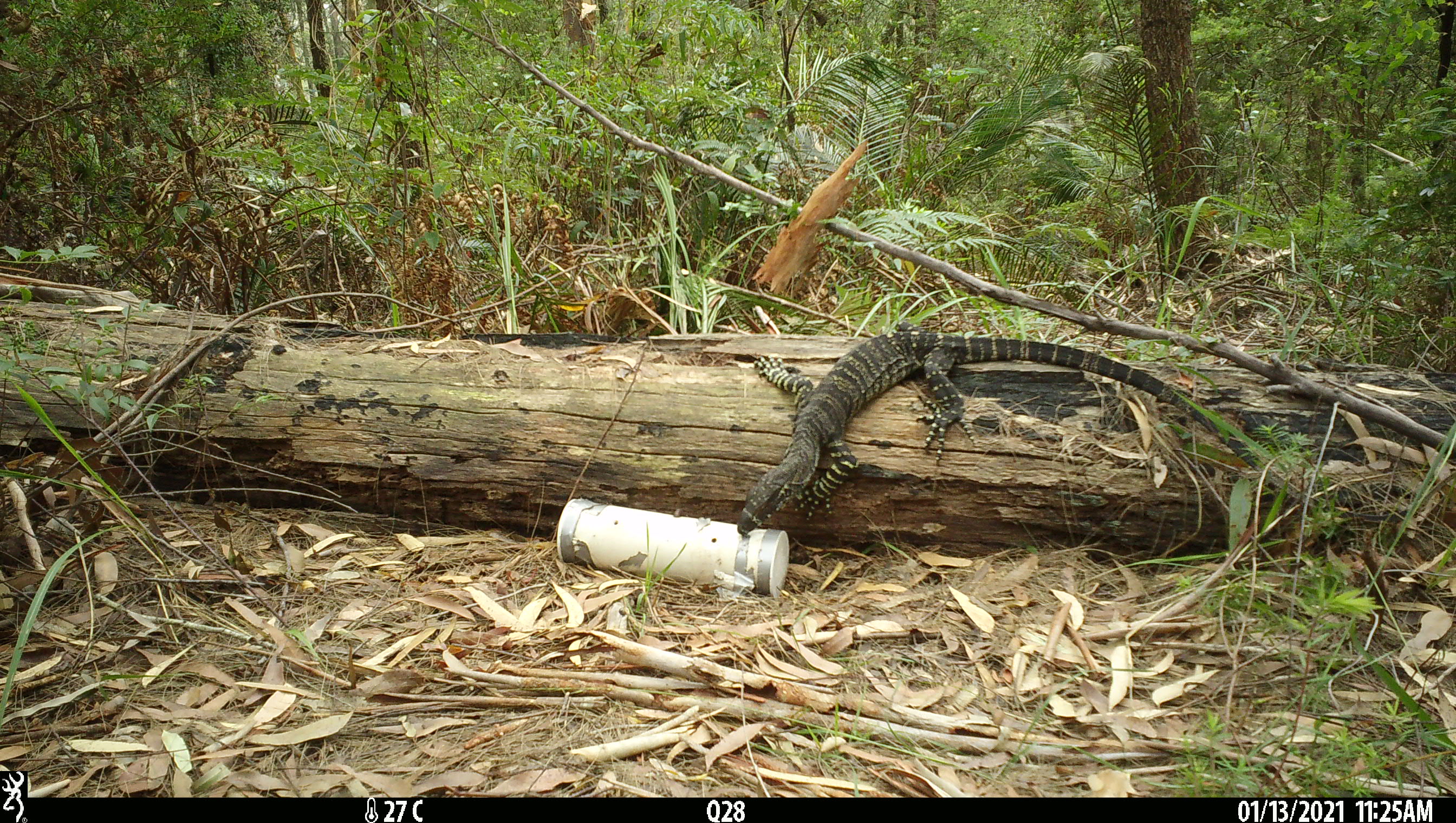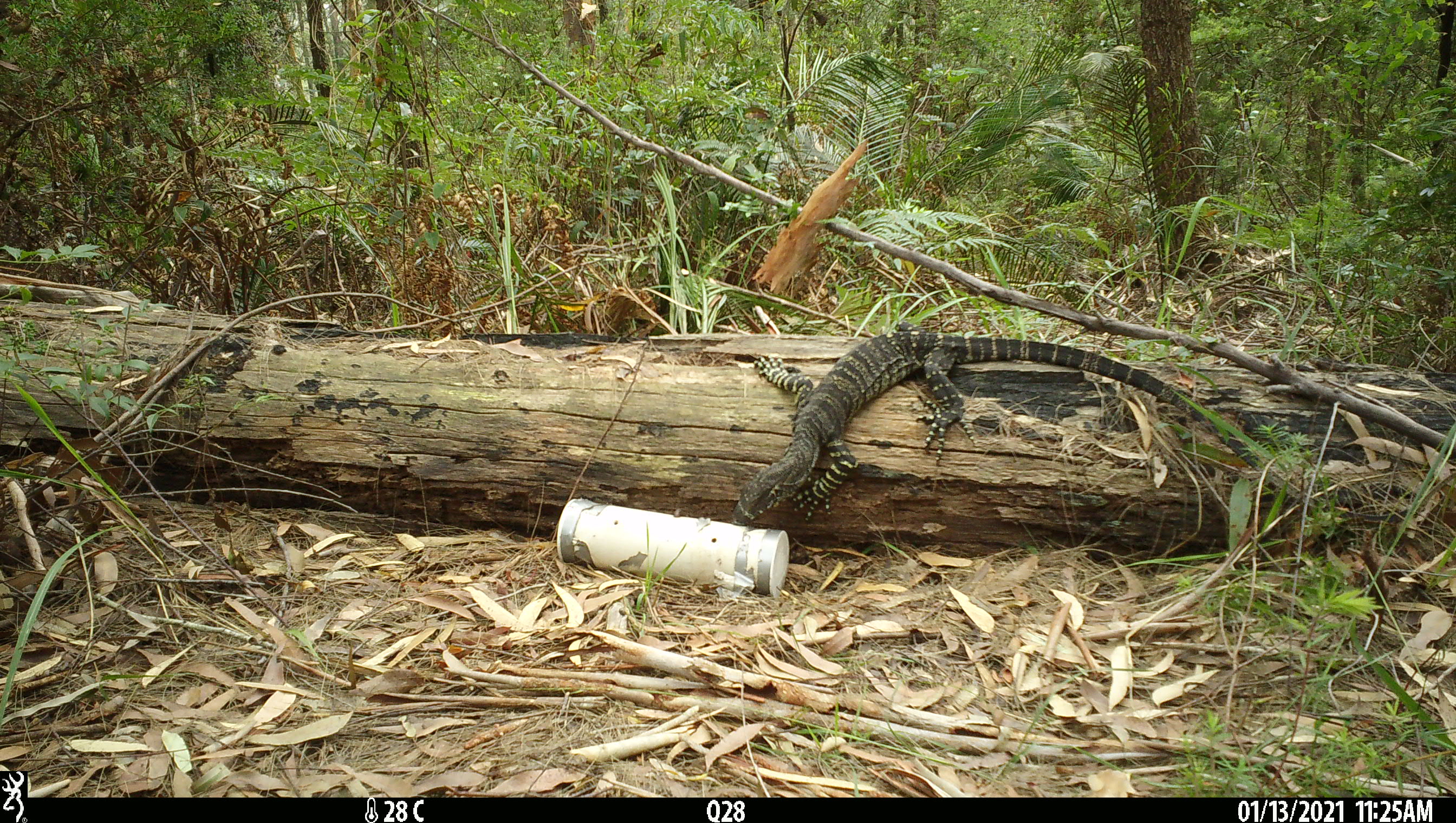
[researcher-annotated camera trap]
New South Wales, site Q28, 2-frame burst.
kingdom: Animalia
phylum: Chordata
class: Reptilia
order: Squamata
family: Varanidae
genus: Varanus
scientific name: Varanus varius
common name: lace monitor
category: goanna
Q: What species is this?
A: Goanna (lace monitor) (Varanus varius).